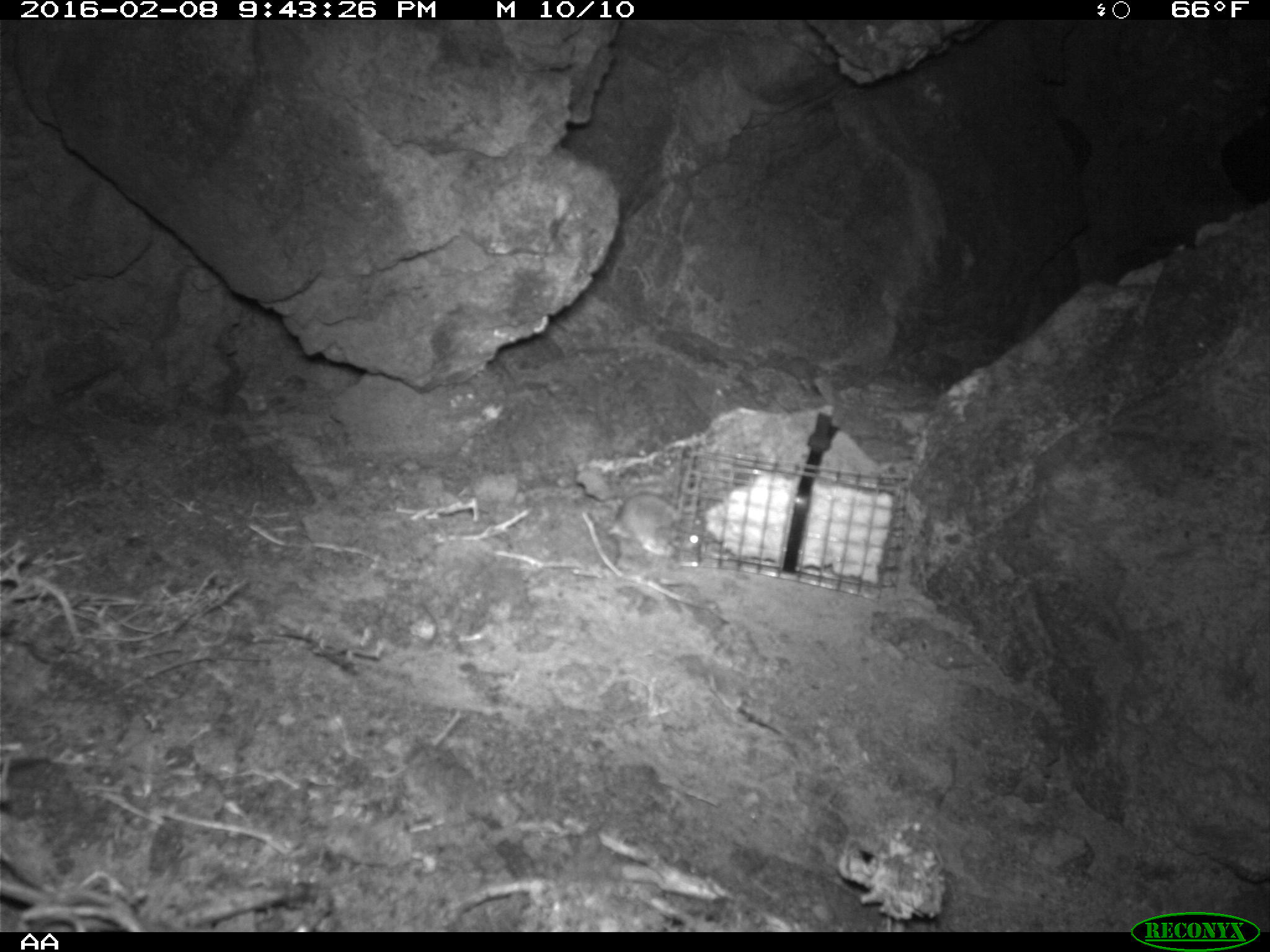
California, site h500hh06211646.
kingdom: Animalia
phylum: Chordata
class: Mammalia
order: Rodentia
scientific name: Rodentia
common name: rodent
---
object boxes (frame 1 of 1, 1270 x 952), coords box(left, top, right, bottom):
rodent: box(607, 492, 704, 556)